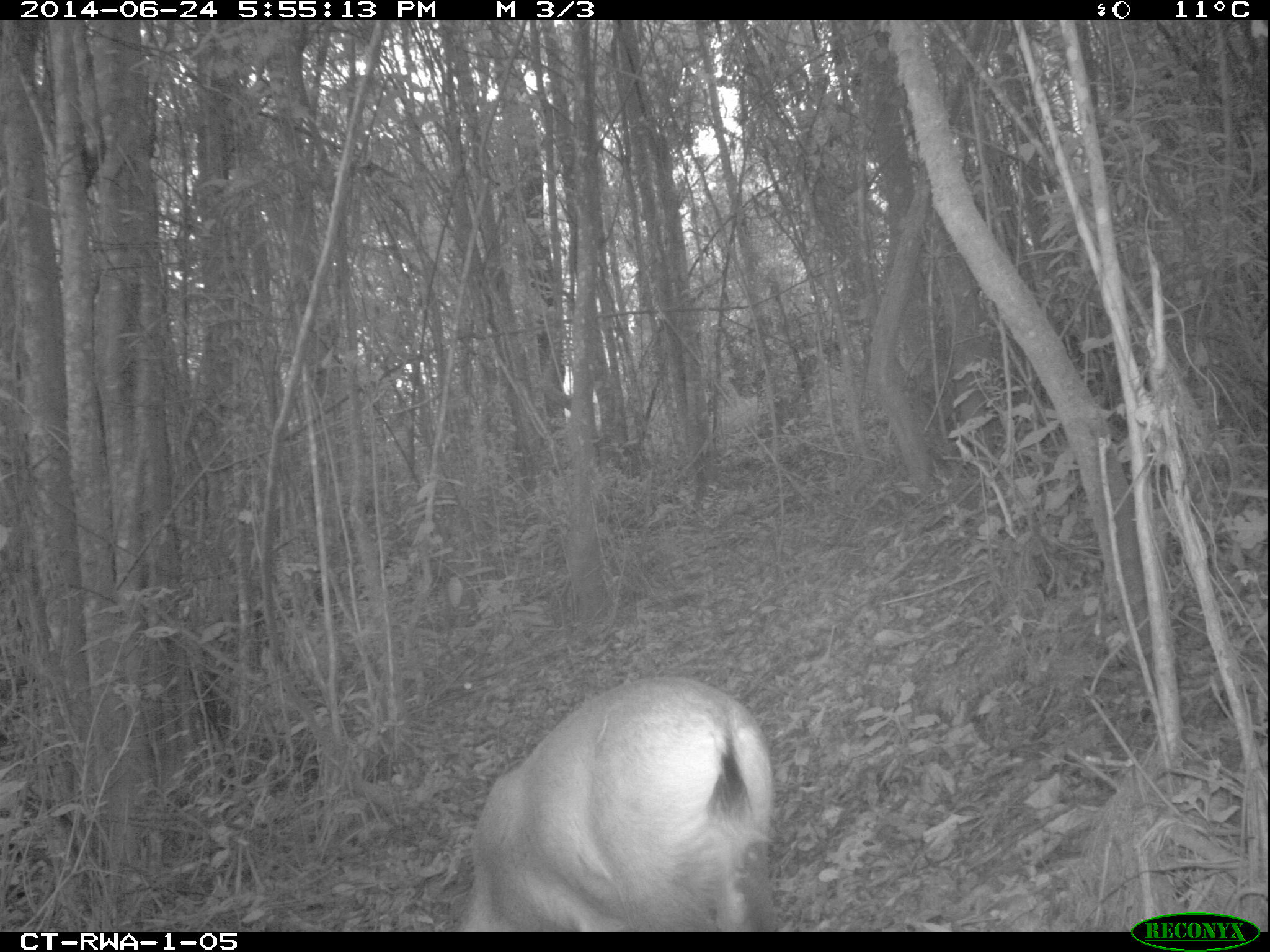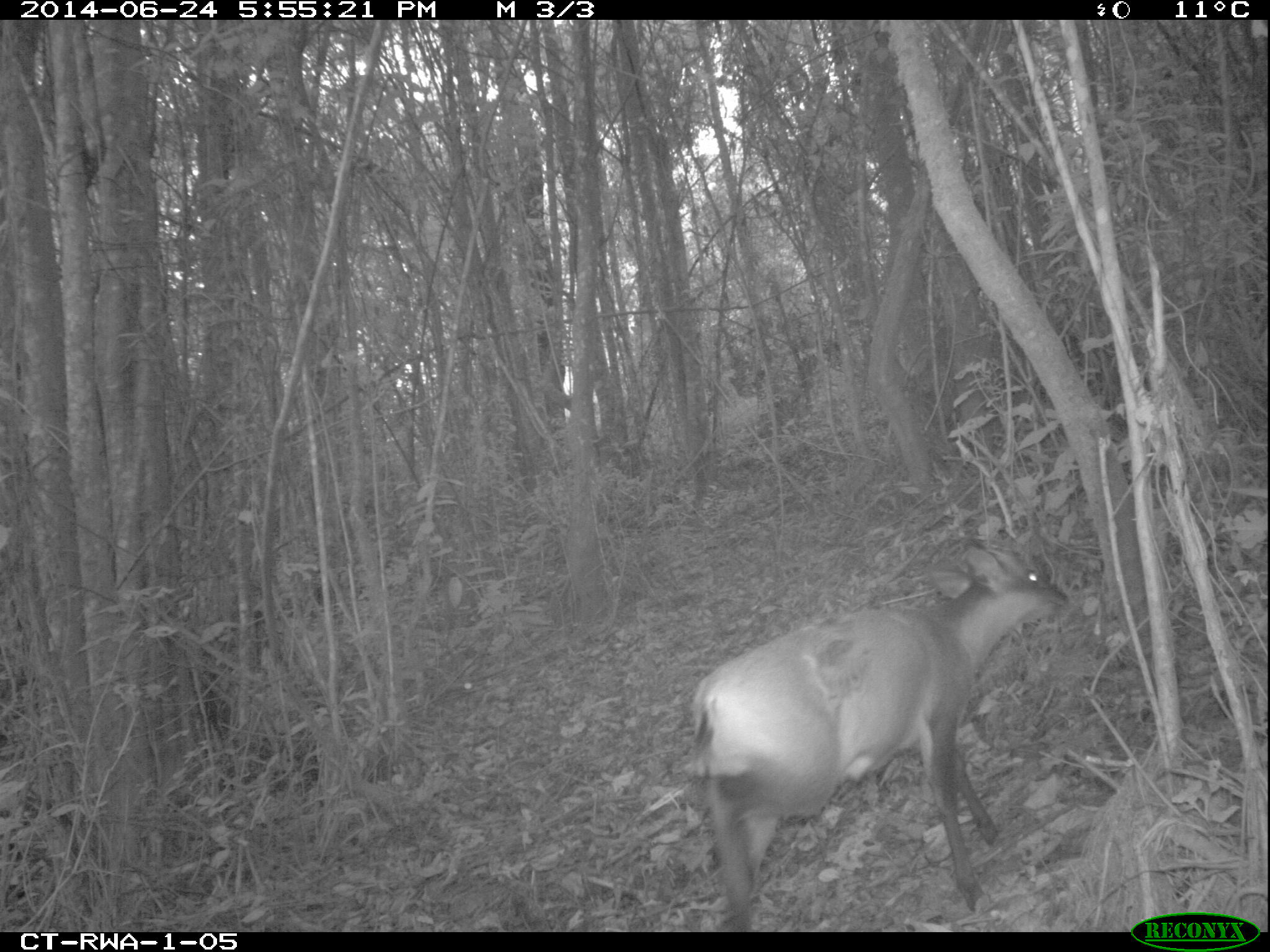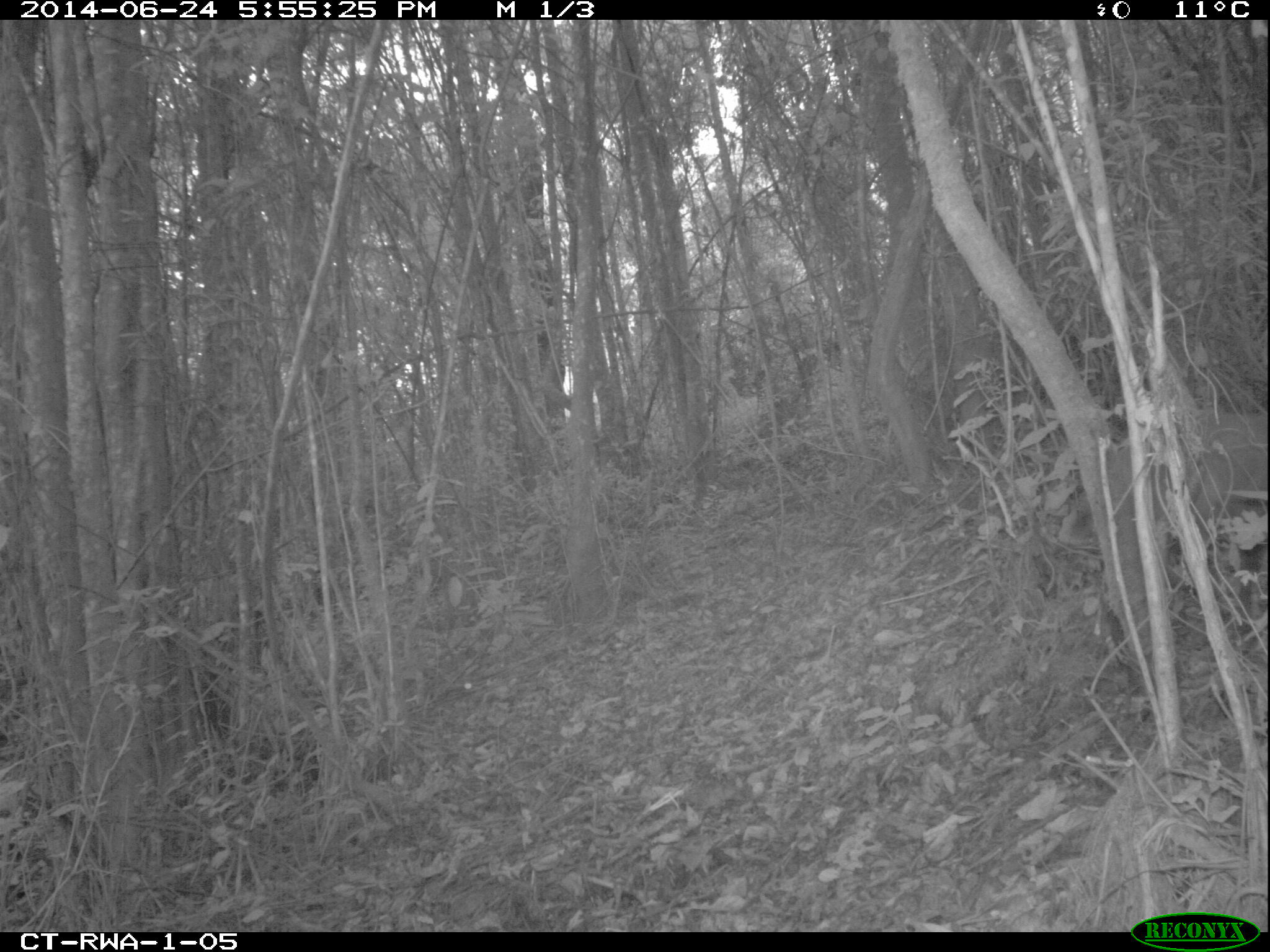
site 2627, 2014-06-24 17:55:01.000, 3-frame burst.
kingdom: Animalia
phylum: Chordata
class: Mammalia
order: Artiodactyla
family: Bovidae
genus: Cephalophus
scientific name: Cephalophus nigrifrons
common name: black-fronted duiker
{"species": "Cephalophus nigrifrons (black-fronted duiker)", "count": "1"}